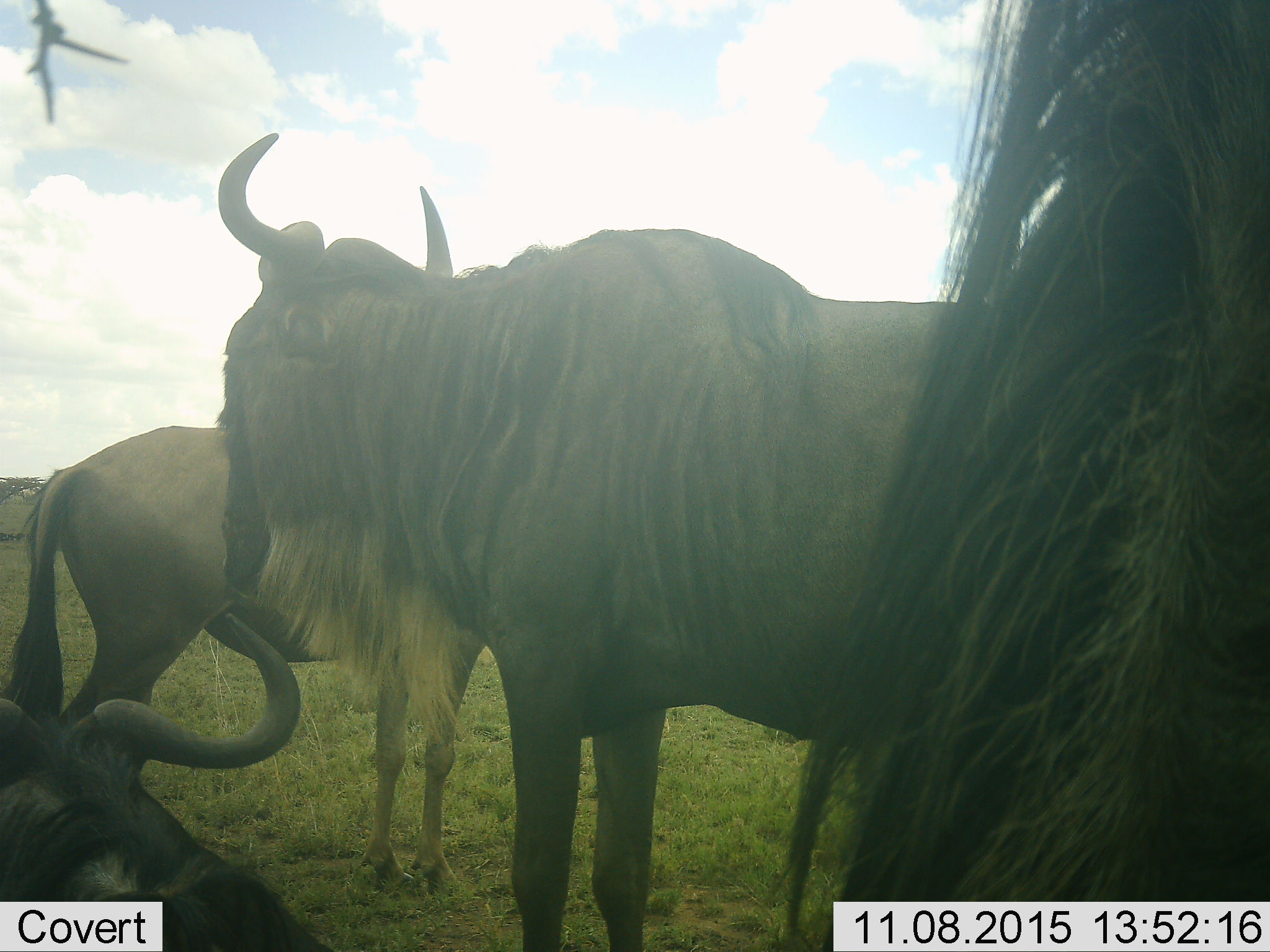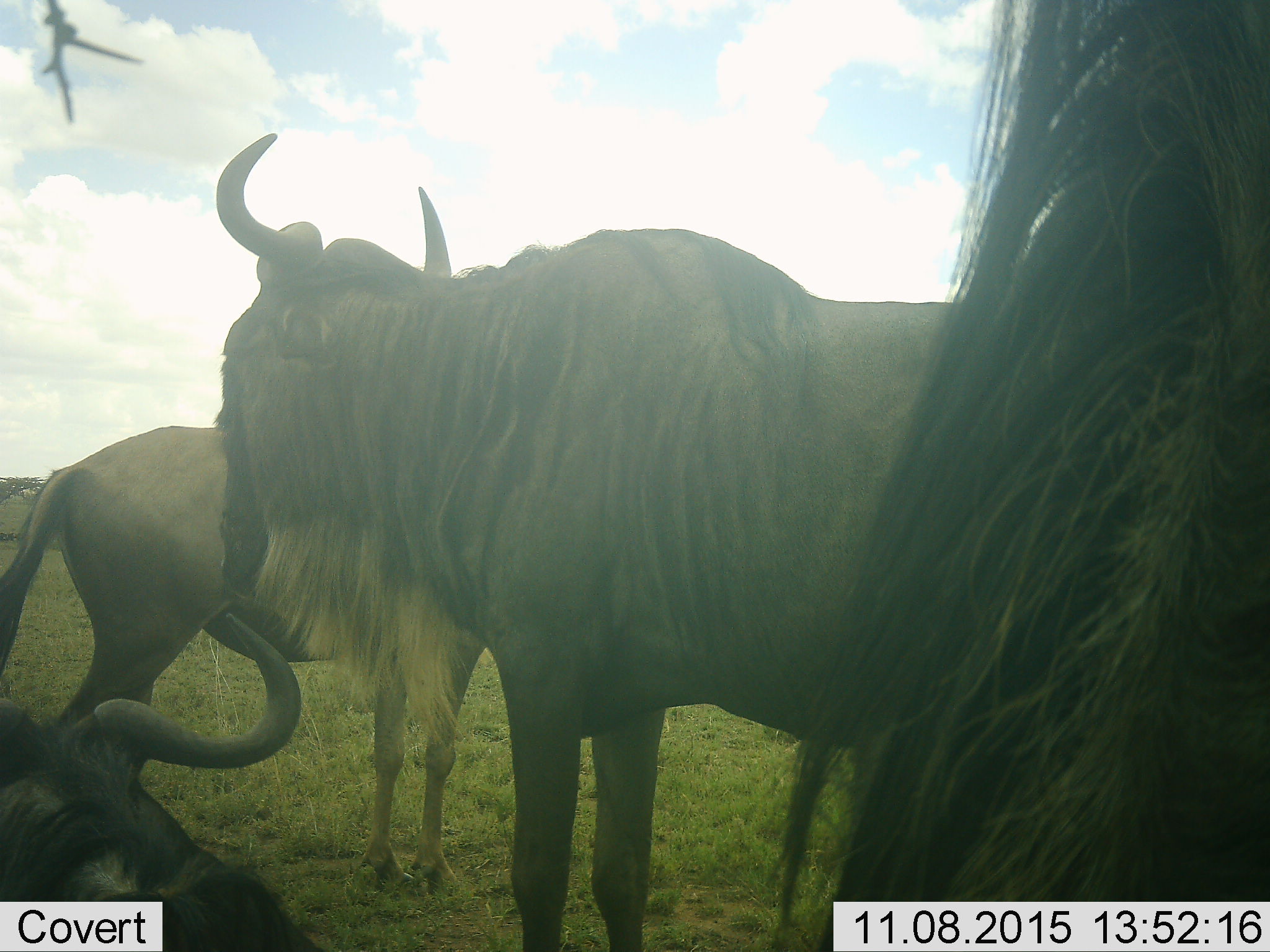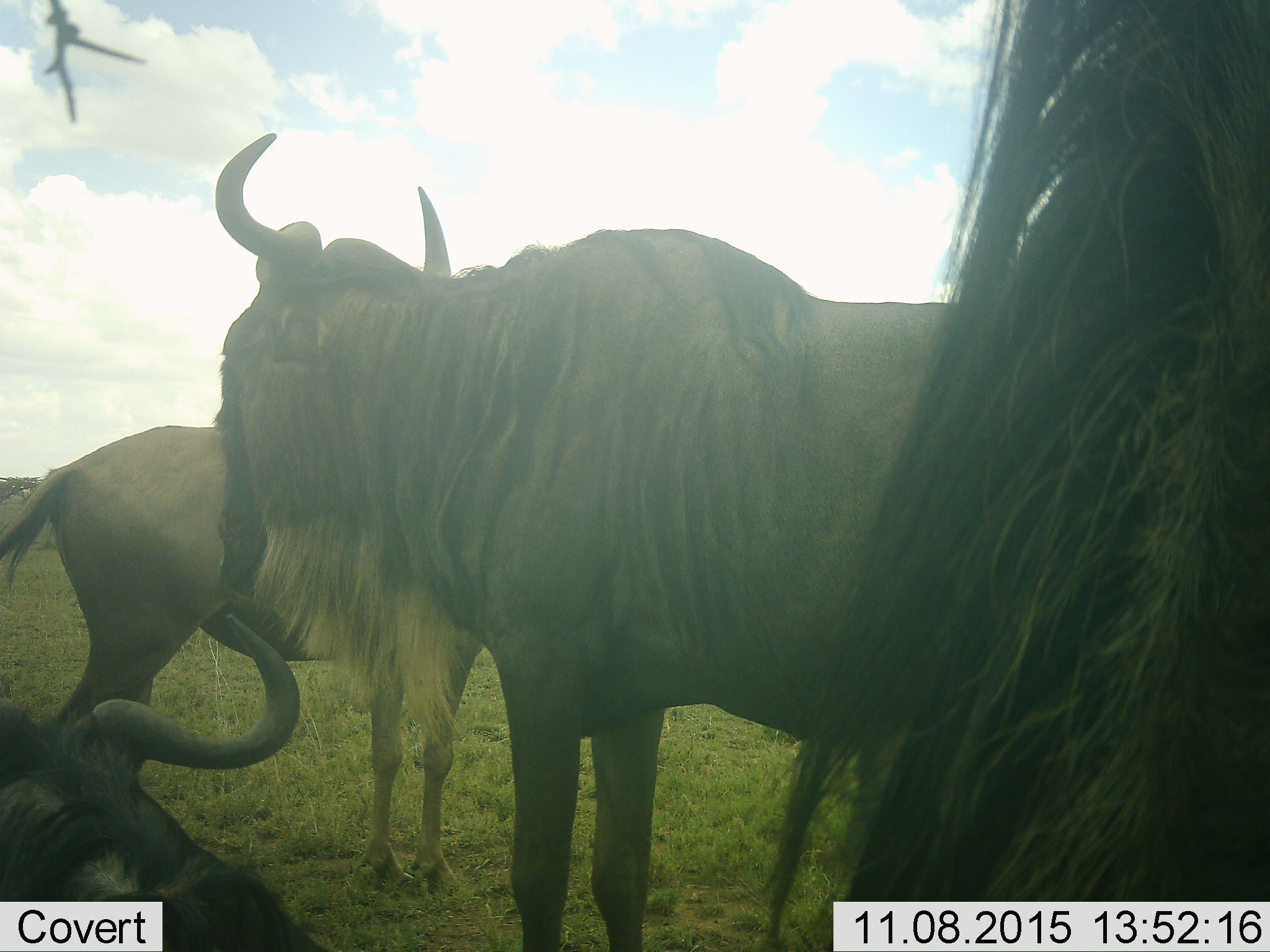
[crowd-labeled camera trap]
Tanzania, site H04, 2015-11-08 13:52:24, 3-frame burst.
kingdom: Animalia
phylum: Chordata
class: Mammalia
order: Artiodactyla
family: Bovidae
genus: Connochaetes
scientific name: Connochaetes taurinus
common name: blue wildebeest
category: wildebeest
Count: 4.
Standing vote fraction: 100%.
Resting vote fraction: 67%.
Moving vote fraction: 0%.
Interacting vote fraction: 0%.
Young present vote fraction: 0%.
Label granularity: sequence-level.